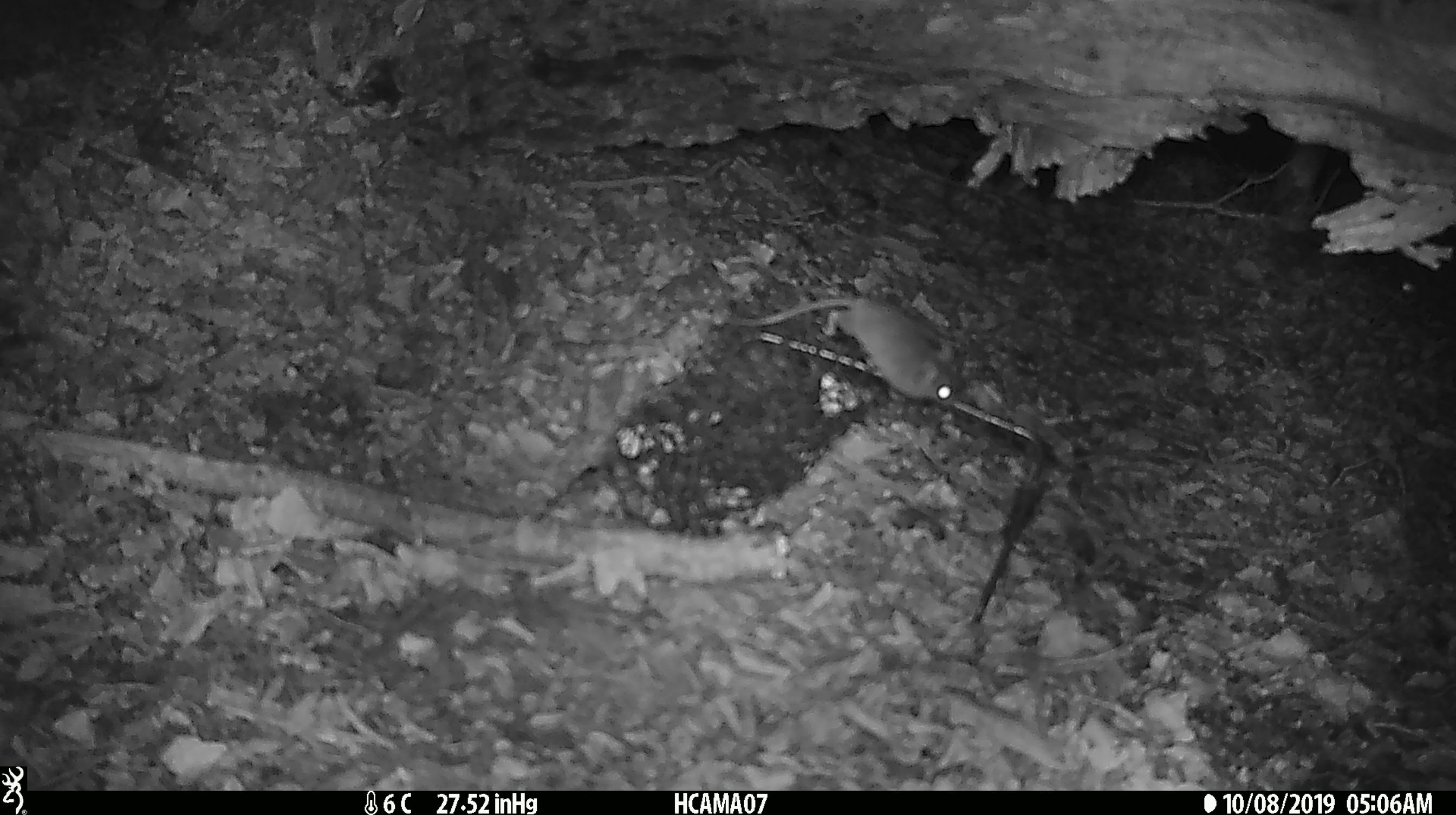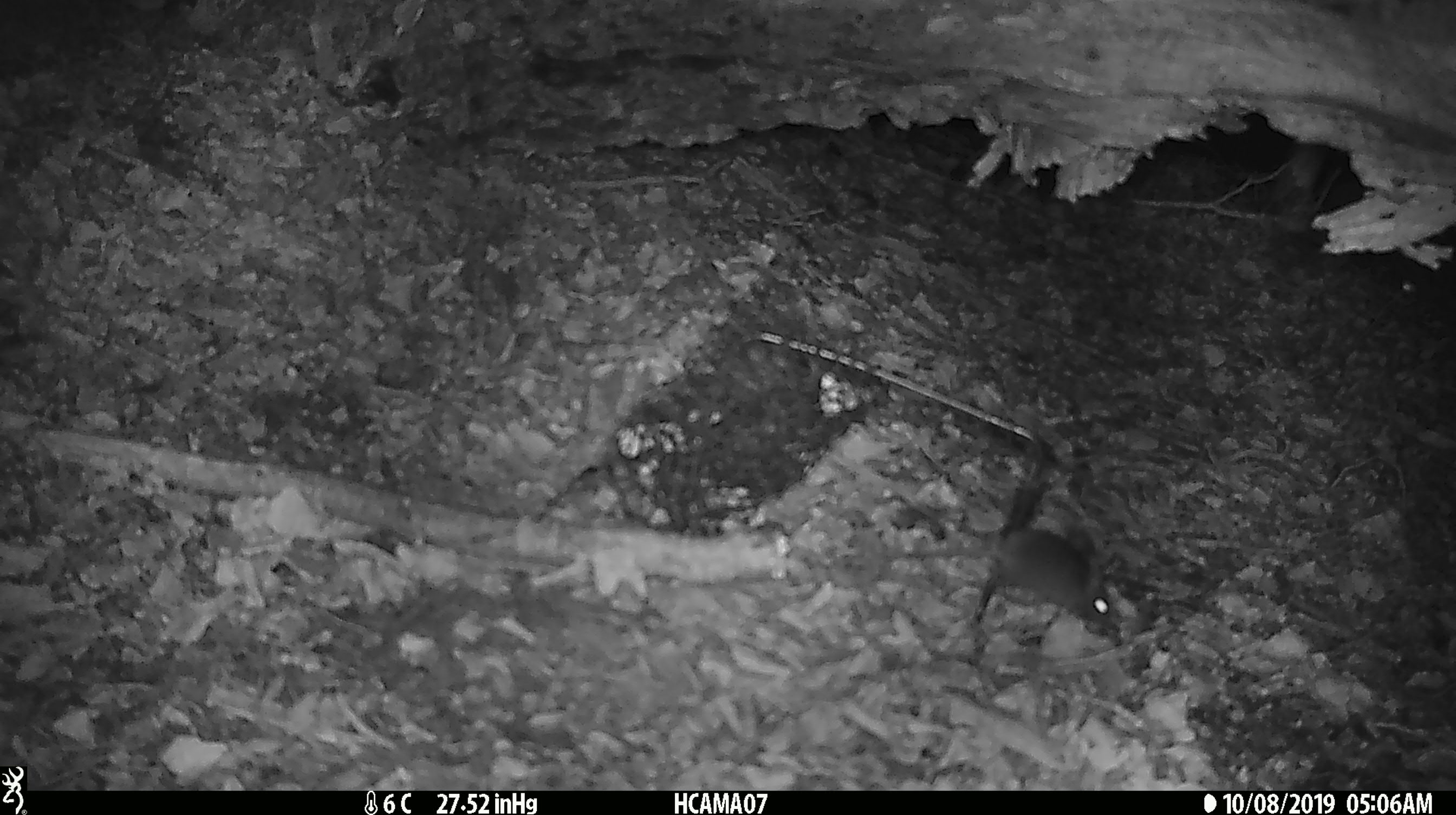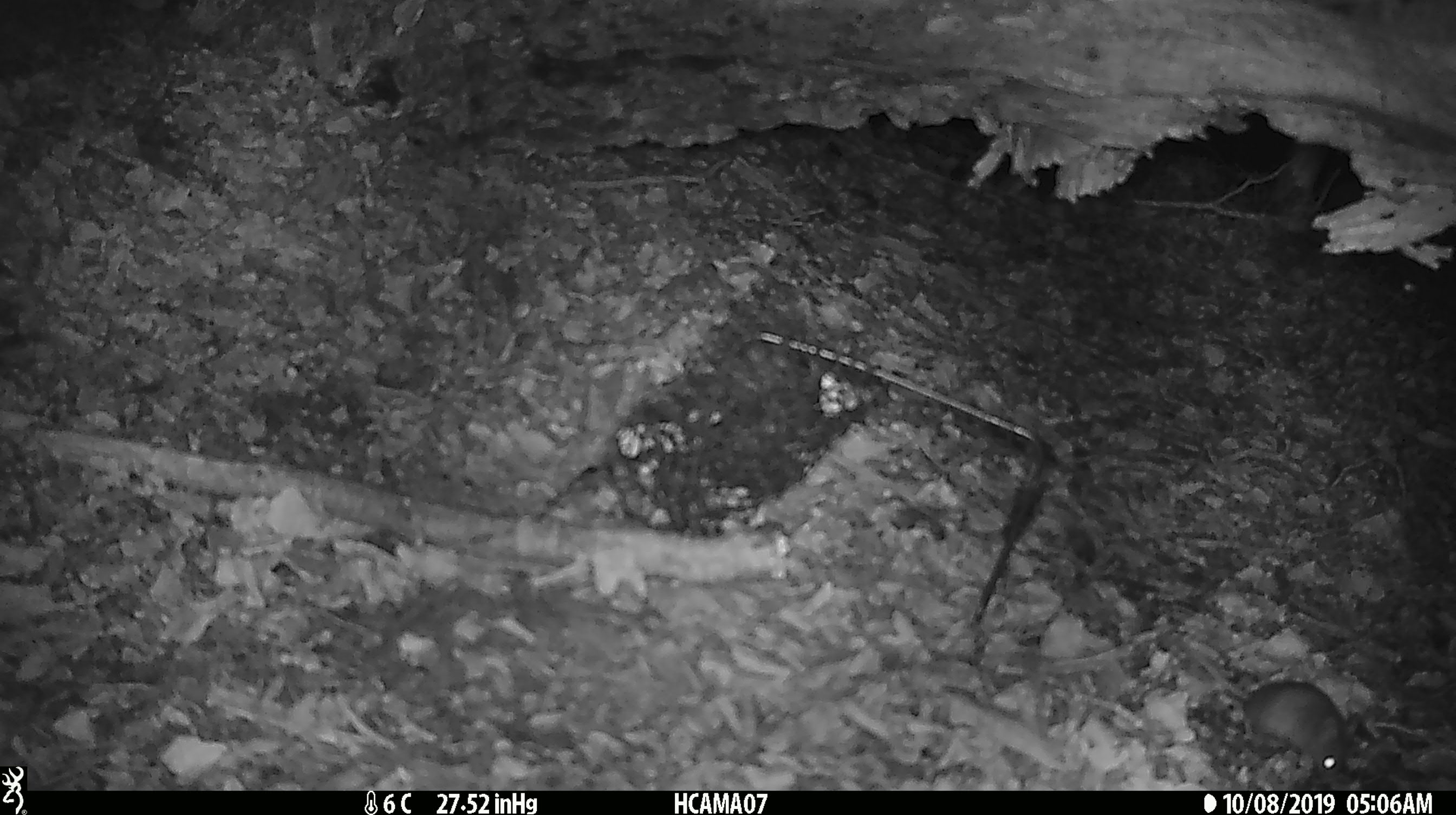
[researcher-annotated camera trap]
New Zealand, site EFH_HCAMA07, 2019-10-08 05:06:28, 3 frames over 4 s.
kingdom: Animalia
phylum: Chordata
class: Mammalia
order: Rodentia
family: Muridae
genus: Mus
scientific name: Mus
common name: mouse